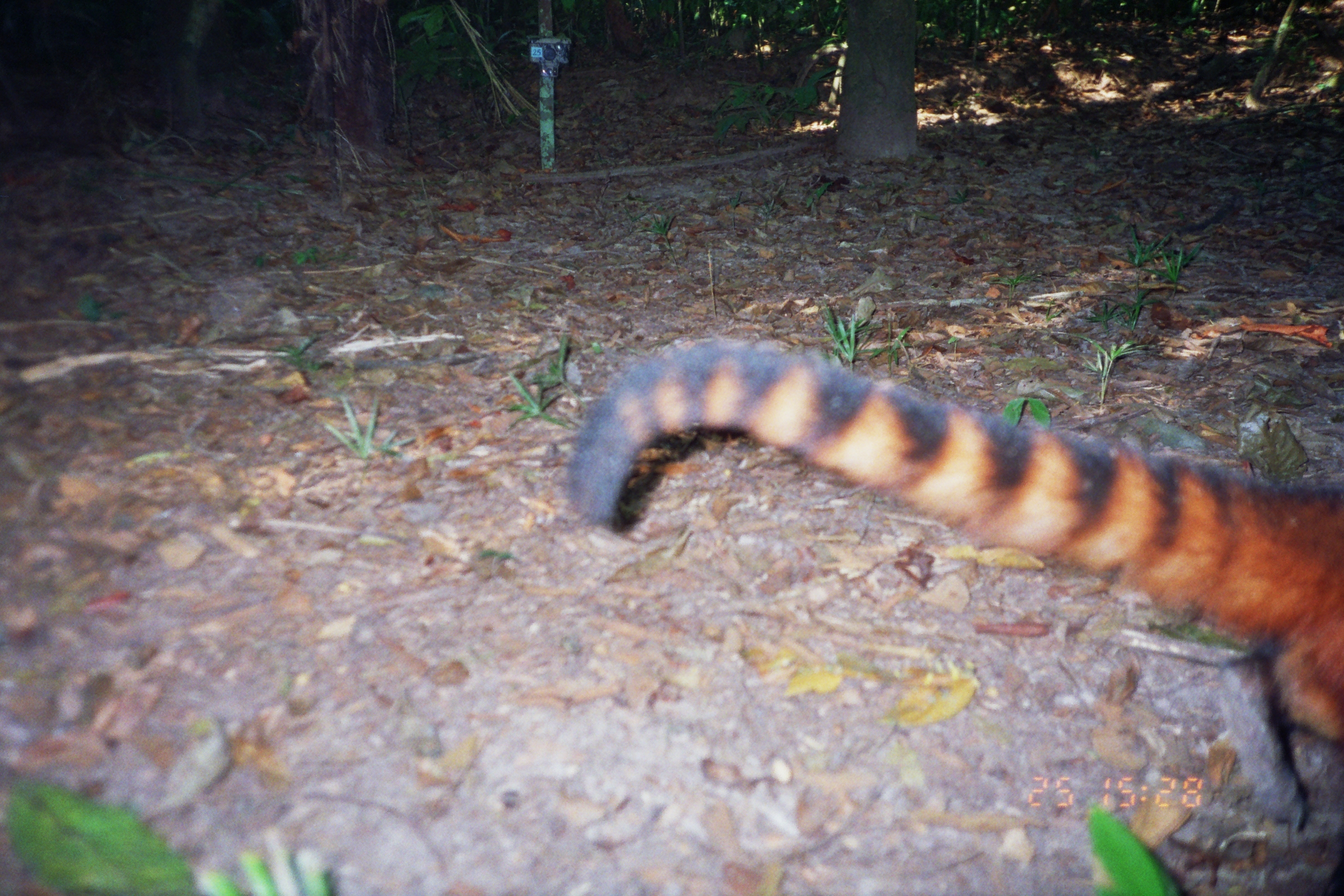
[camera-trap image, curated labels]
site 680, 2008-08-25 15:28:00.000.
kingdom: Animalia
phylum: Chordata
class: Mammalia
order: Carnivora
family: Procyonidae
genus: Nasua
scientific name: Nasua nasua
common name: south american coati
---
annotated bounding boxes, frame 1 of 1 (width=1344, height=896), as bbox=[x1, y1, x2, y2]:
nasua nasua: bbox=[564, 340, 1343, 740]